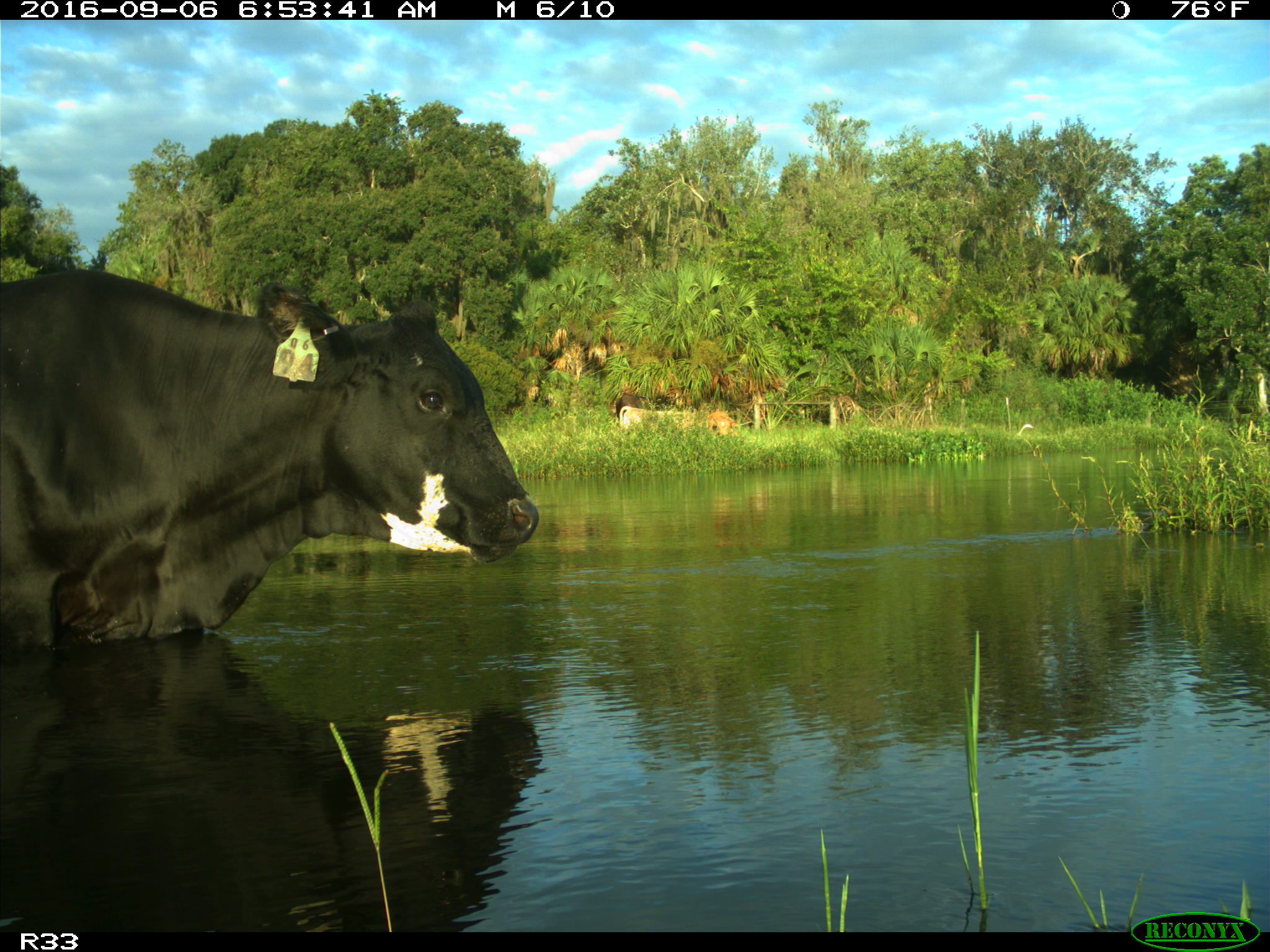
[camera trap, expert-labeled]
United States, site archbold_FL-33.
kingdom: Animalia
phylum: Chordata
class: Mammalia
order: Artiodactyla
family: Bovidae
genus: Bos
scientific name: Bos taurus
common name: domestic cow